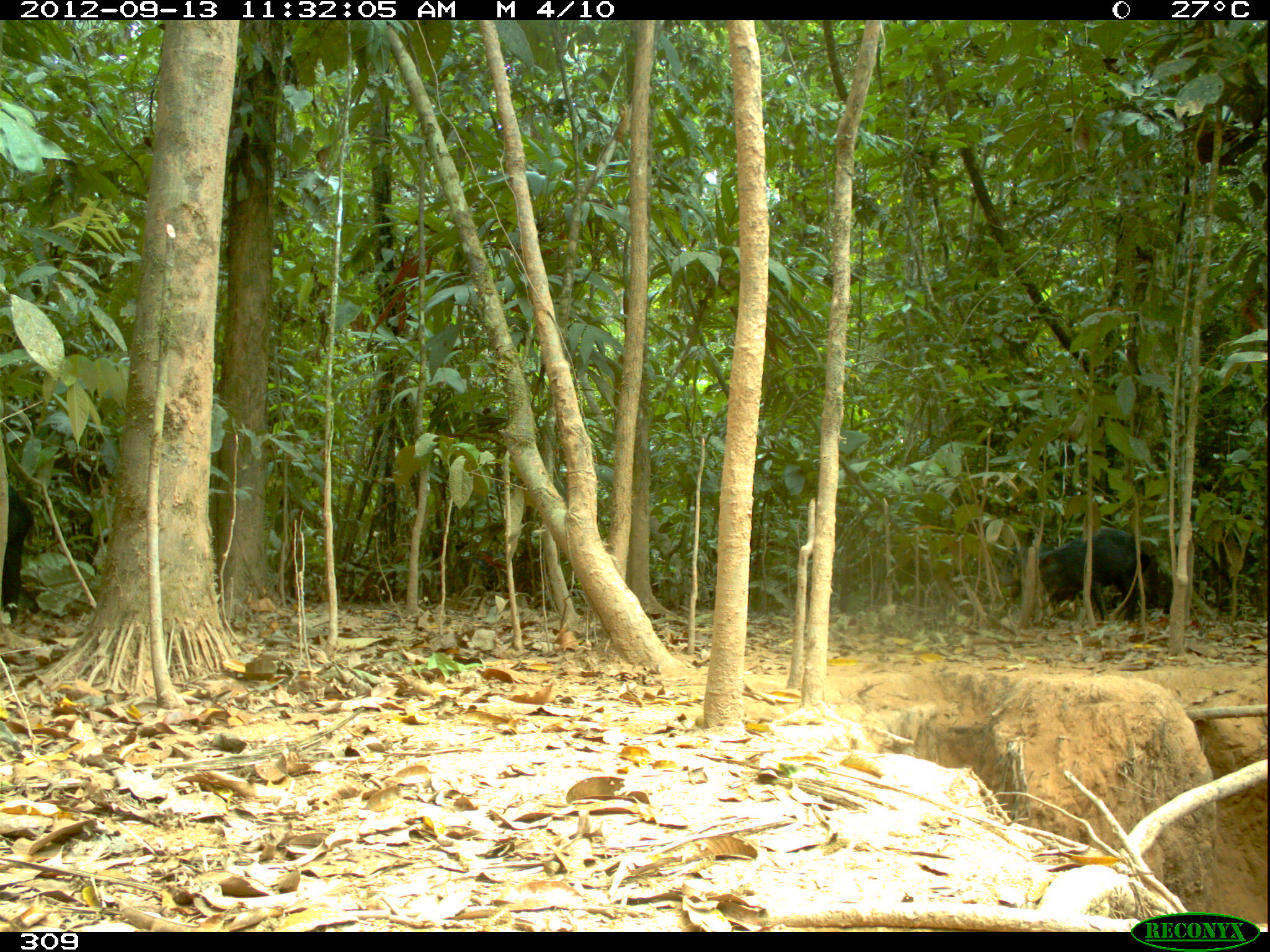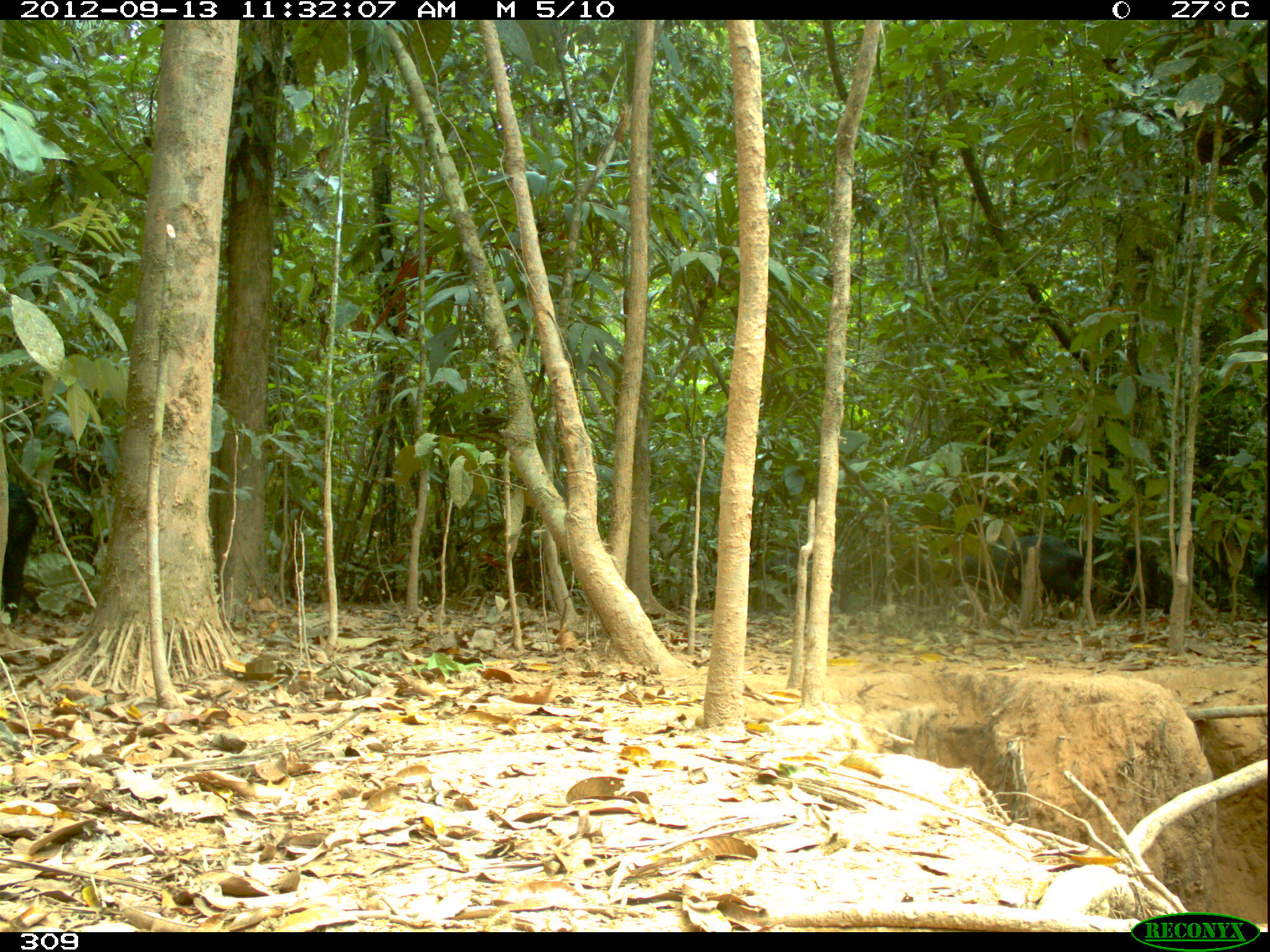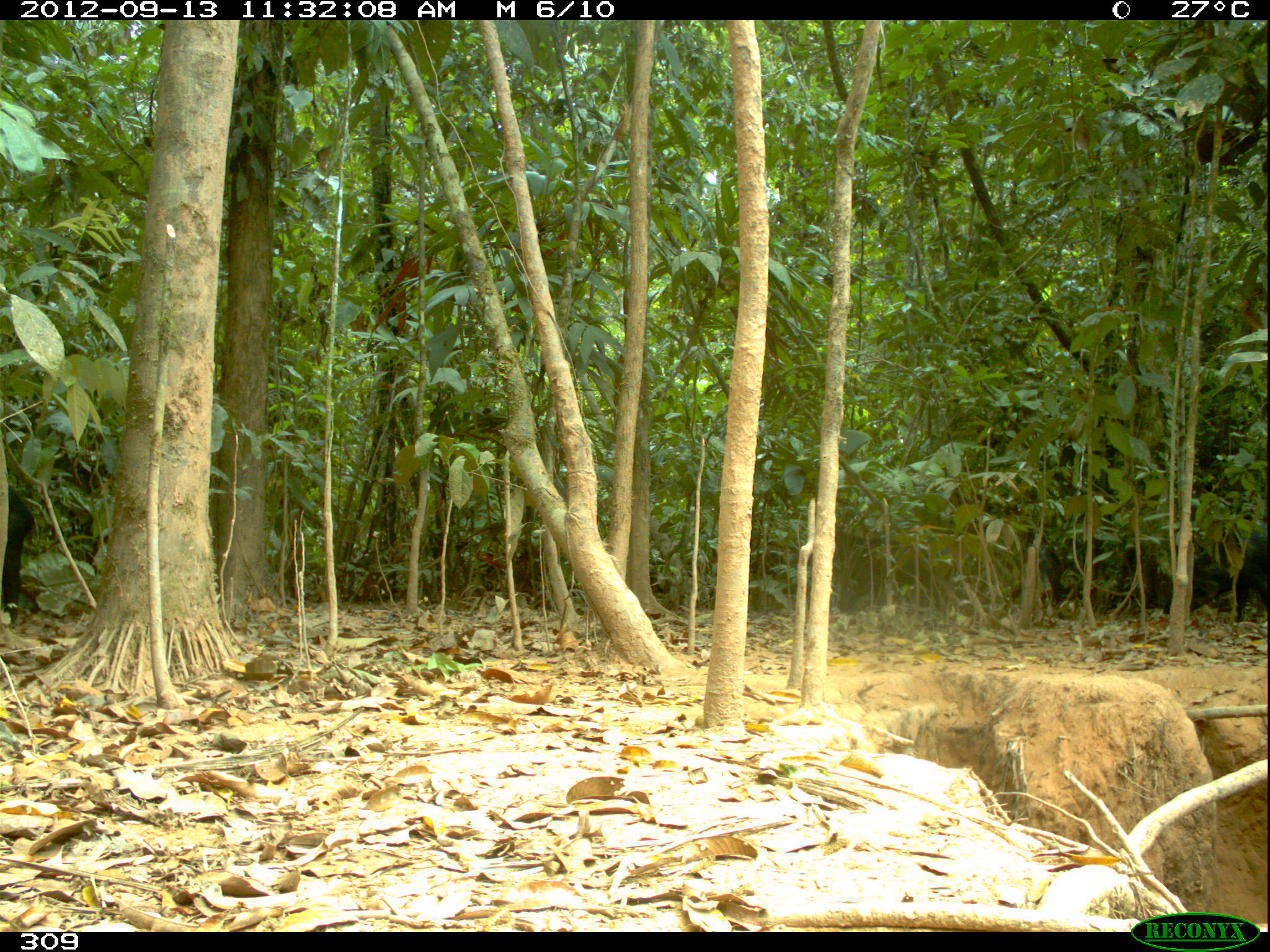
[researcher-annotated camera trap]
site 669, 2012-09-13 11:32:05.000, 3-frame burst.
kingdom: Animalia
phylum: Chordata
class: Mammalia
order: Artiodactyla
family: Tayassuidae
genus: Tayassu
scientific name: Tayassu pecari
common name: white-lipped peccary